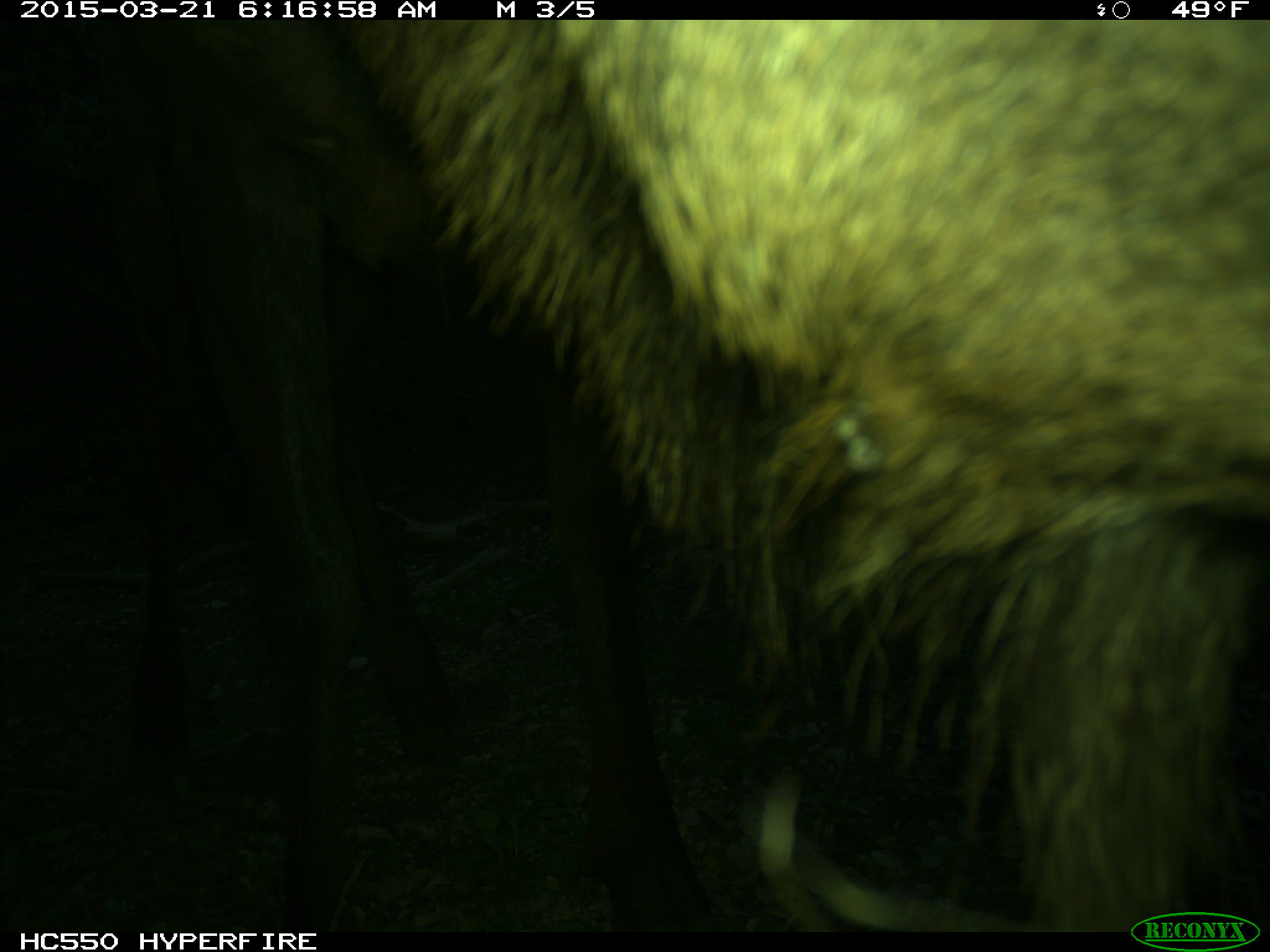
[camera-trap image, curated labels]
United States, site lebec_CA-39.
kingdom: Animalia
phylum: Chordata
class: Mammalia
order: Artiodactyla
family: Cervidae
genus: Cervus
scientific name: Cervus canadensis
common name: elk